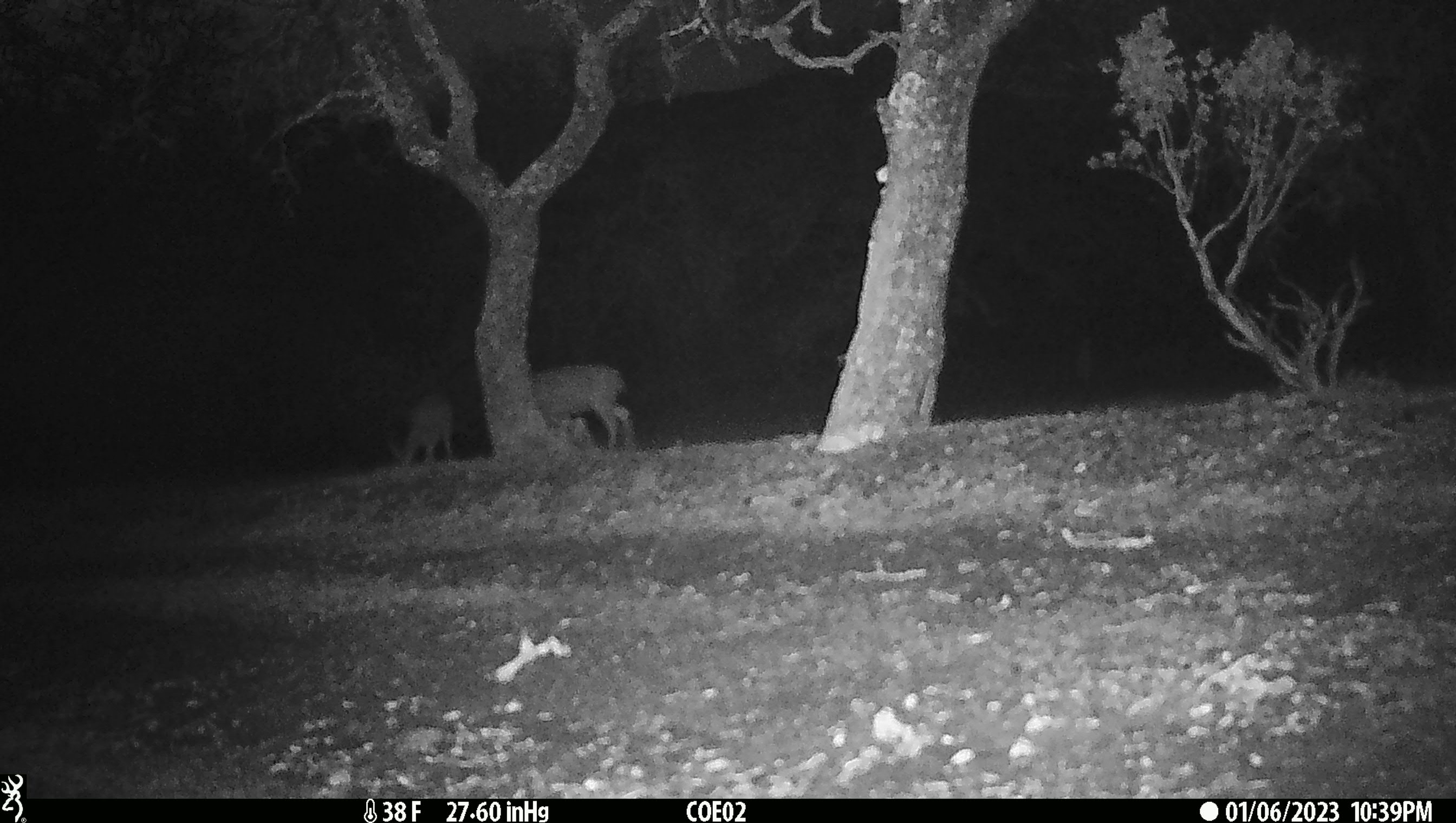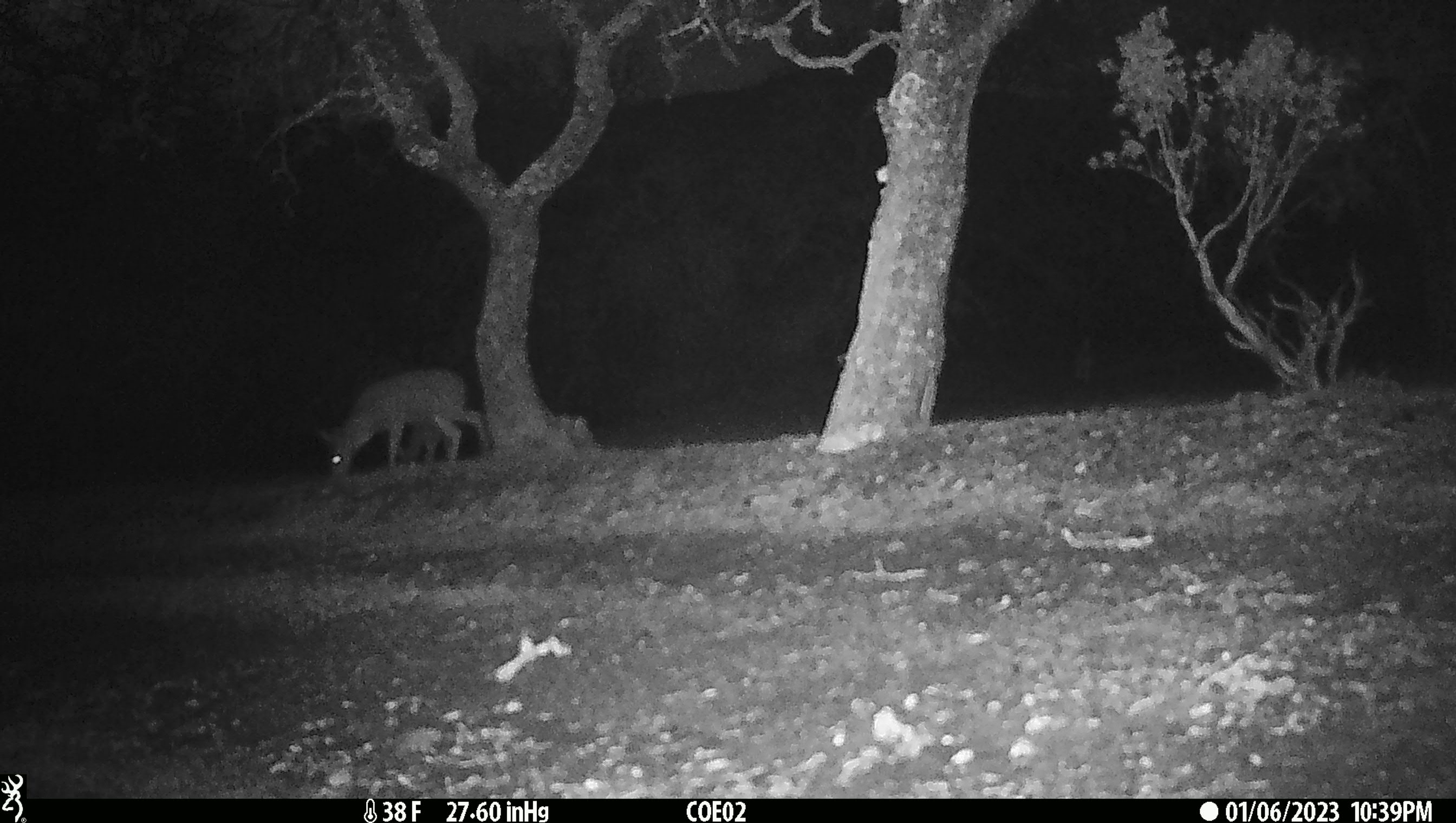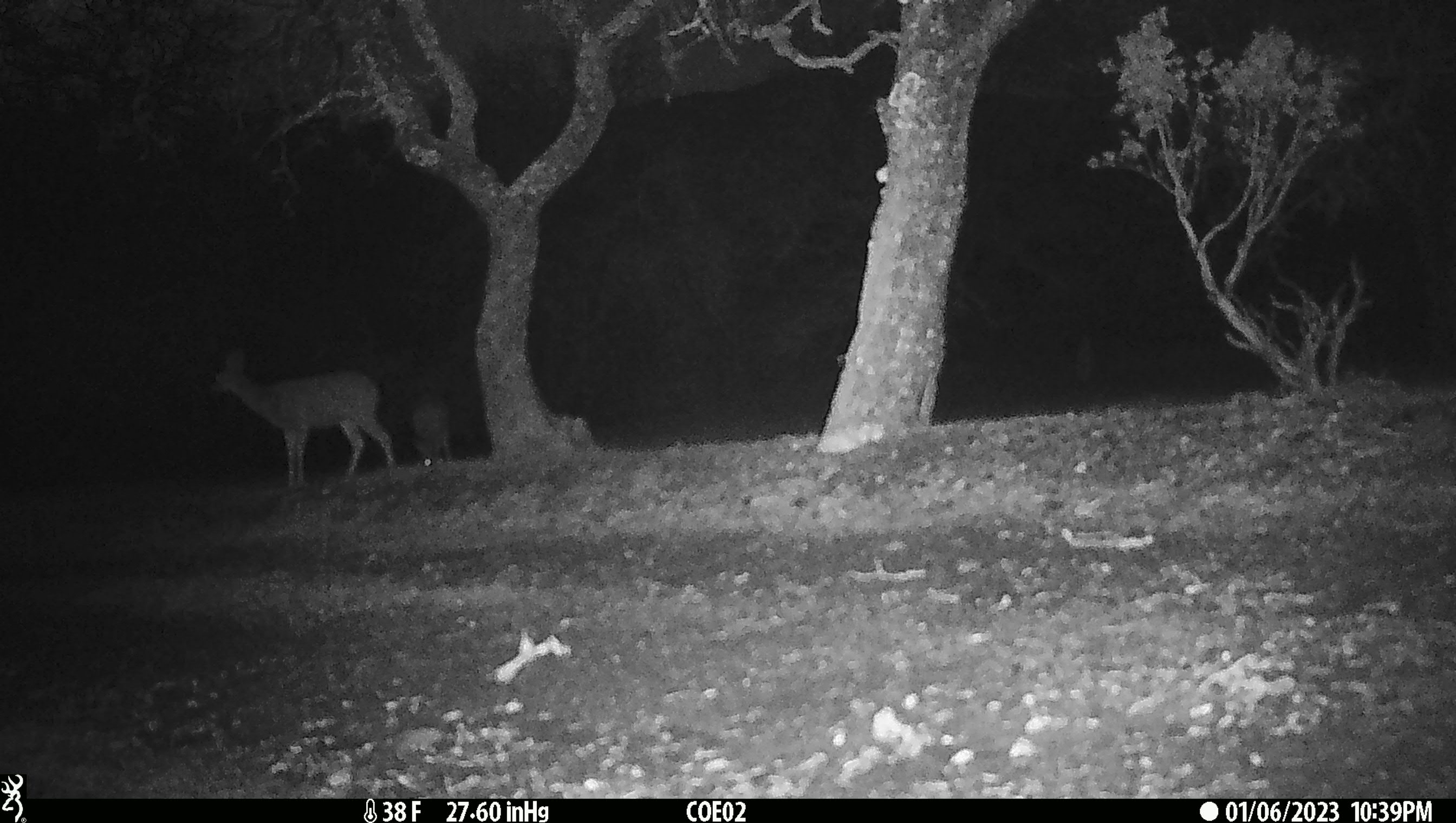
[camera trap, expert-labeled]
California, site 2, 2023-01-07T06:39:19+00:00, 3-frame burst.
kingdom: Animalia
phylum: Chordata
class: Mammalia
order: Artiodactyla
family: Cervidae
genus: Odocoileus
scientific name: Odocoileus hemionus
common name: mule deer